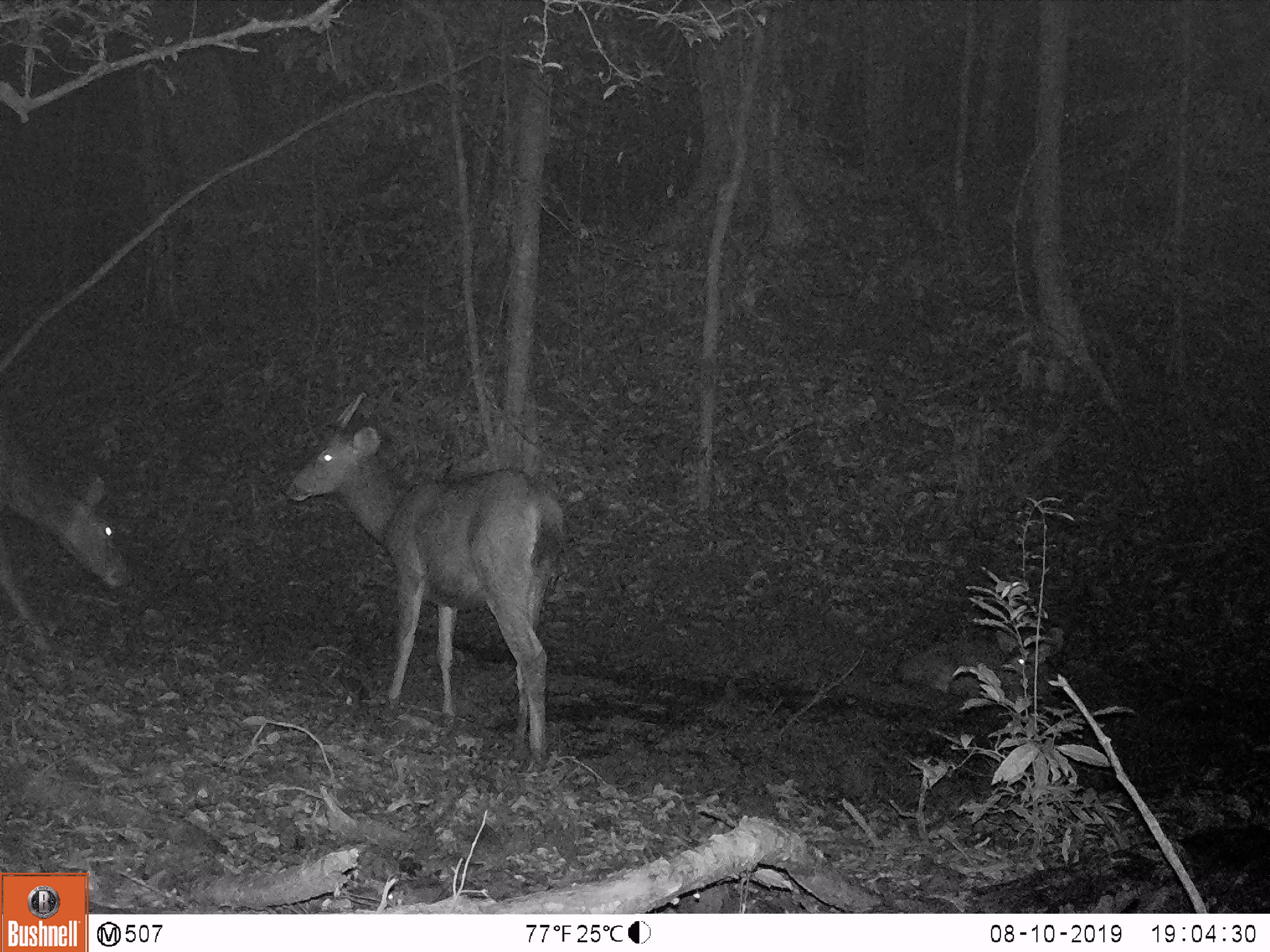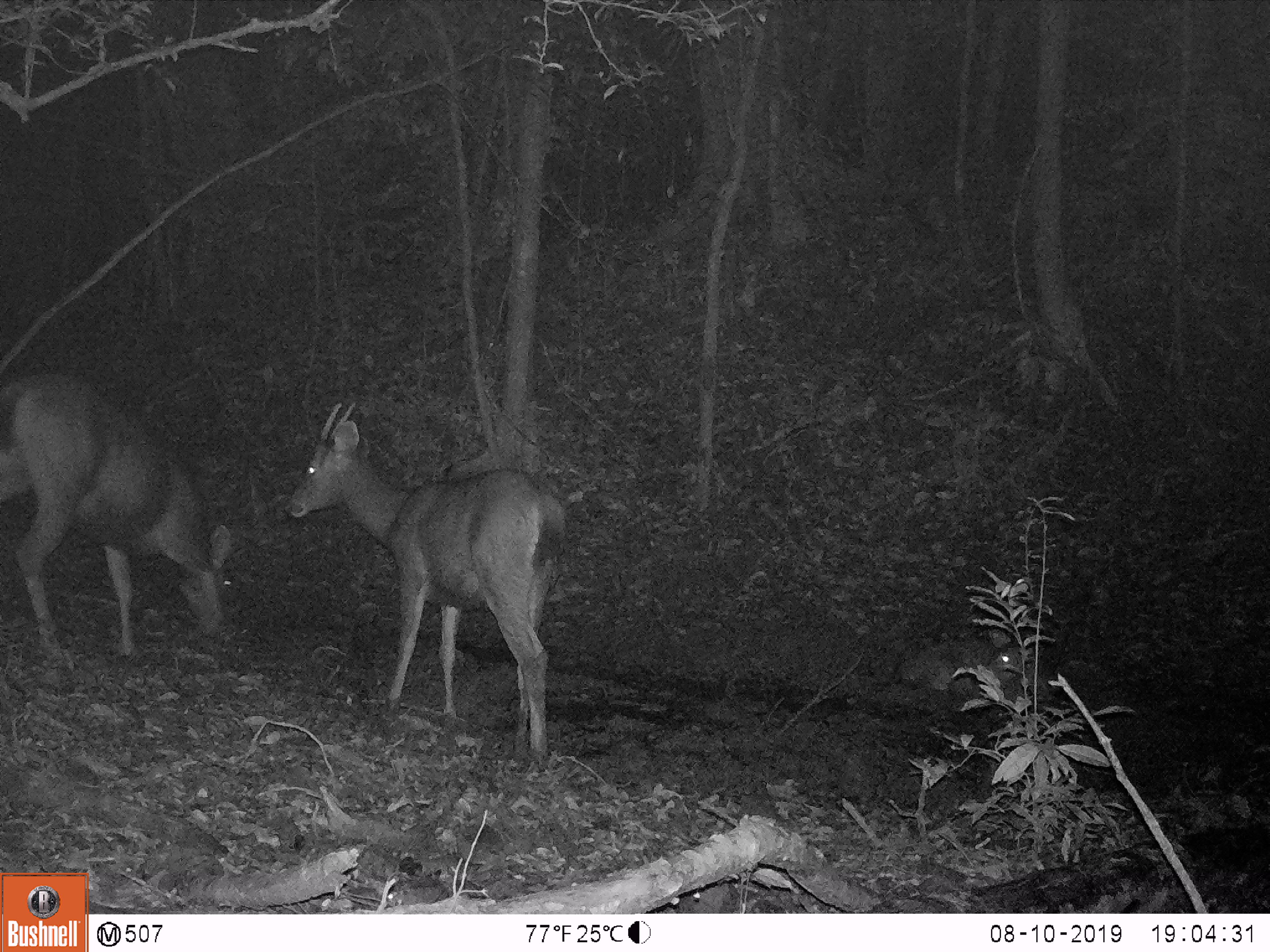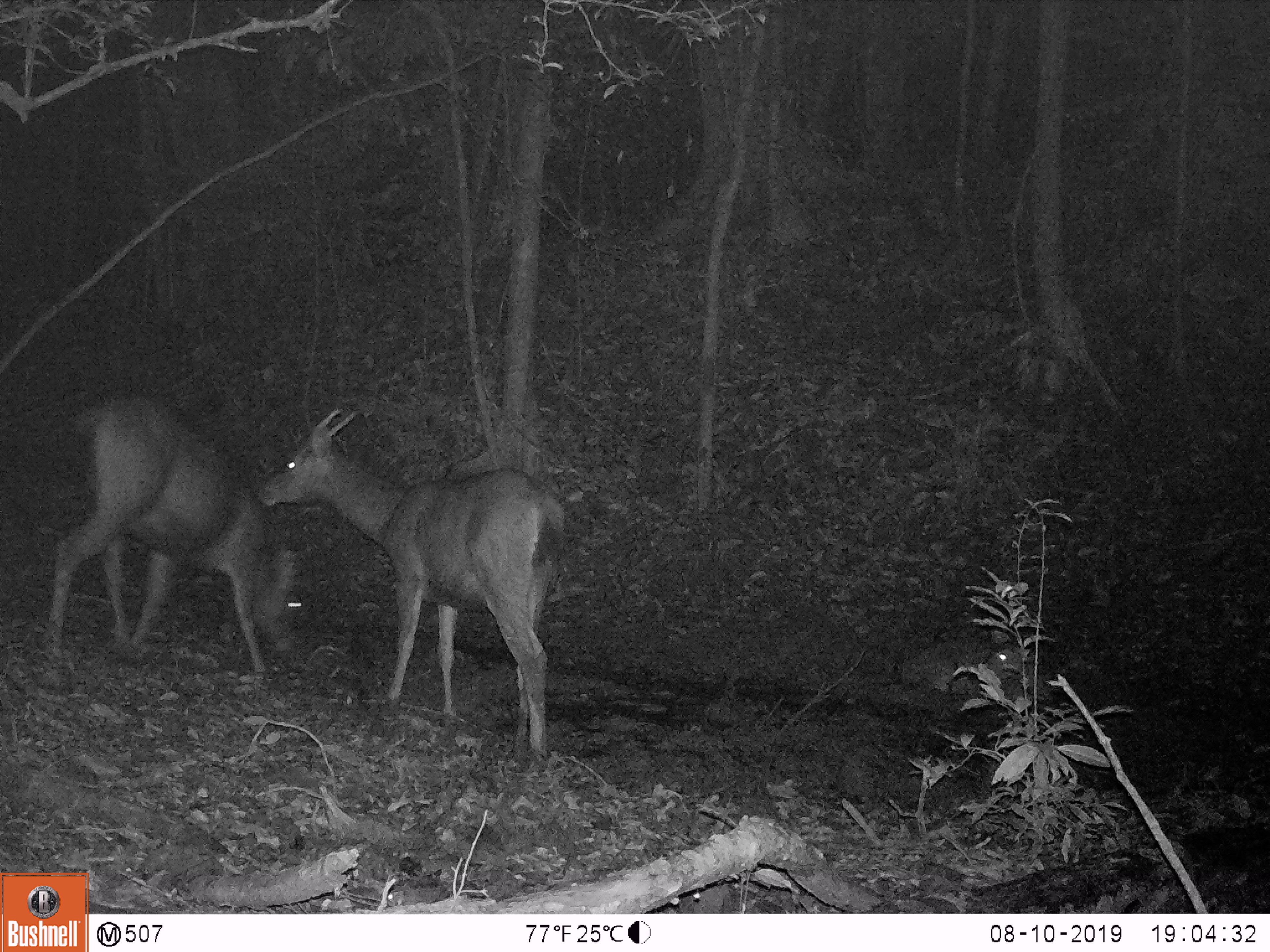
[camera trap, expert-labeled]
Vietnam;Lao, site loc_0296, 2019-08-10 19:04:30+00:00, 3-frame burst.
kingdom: Animalia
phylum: Chordata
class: Mammalia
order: Artiodactyla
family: Cervidae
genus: Rusa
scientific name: Rusa unicolor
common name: sambar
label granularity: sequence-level